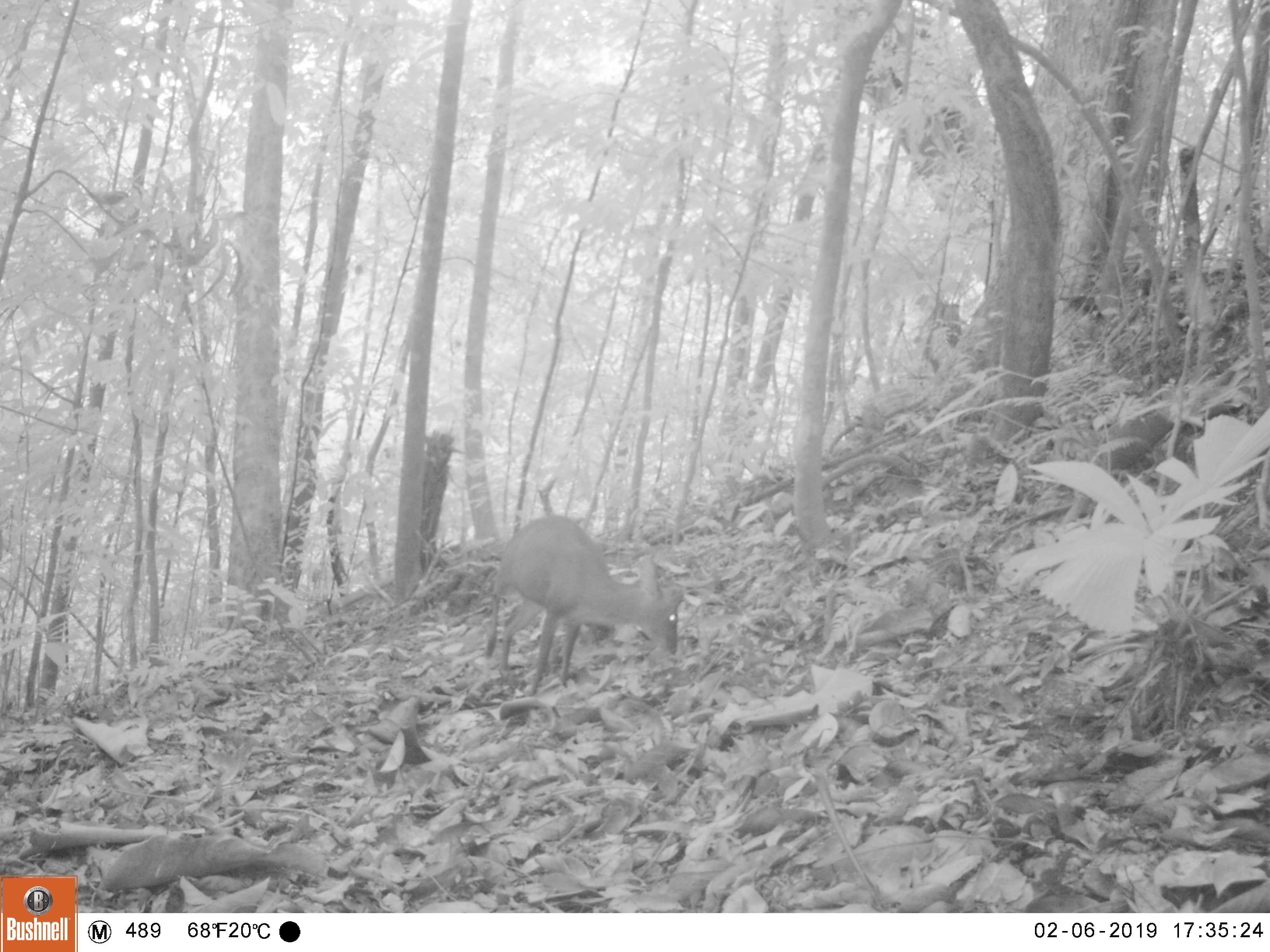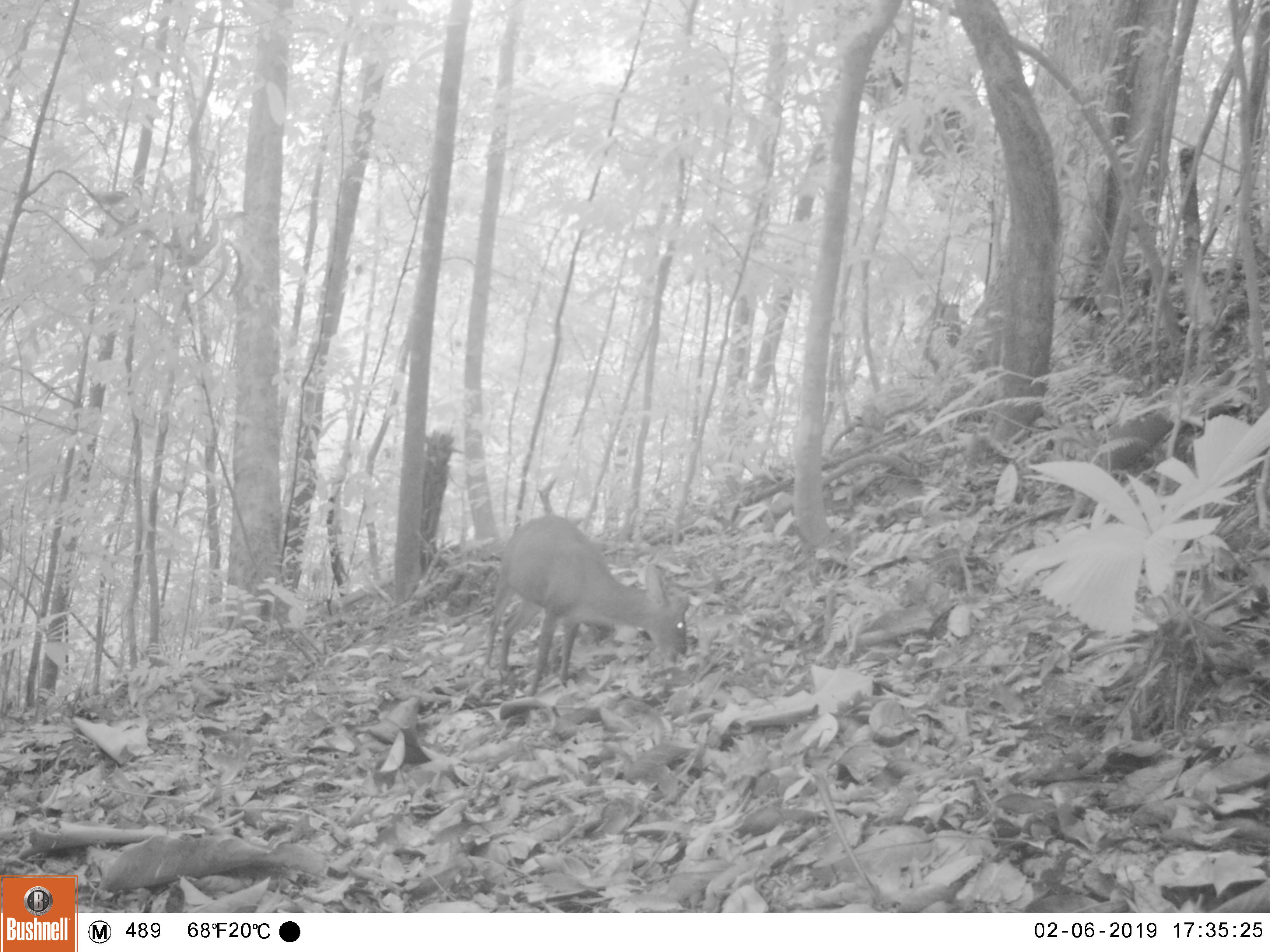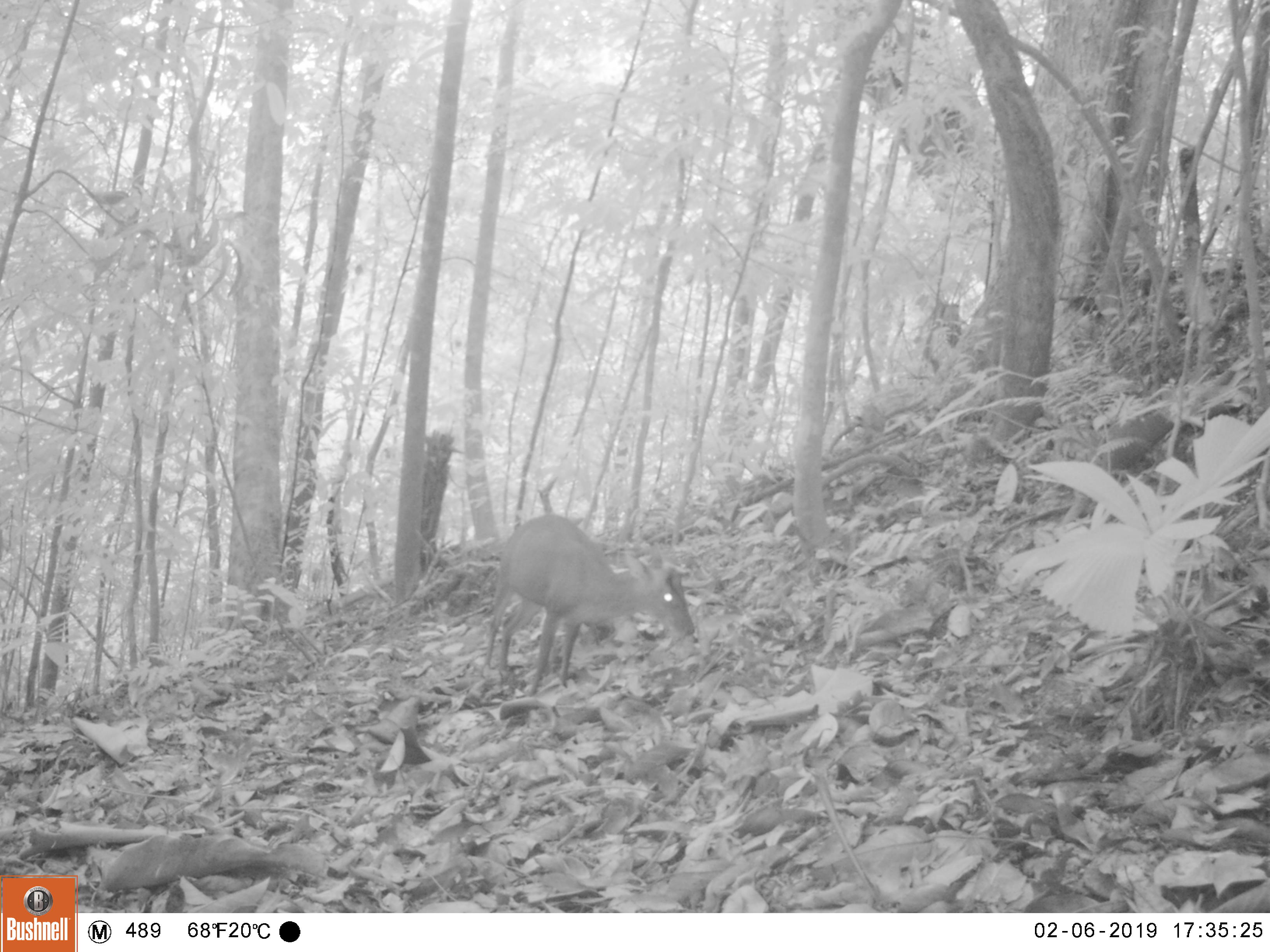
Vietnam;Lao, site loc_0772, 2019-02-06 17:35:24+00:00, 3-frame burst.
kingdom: Animalia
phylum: Chordata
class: Mammalia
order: Artiodactyla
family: Cervidae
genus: Muntiacus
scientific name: Muntiacus rooseveltorum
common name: roosevelt's muntjac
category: roosevelts muntjac group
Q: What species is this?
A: Roosevelts muntjac group (roosevelt's muntjac) (Muntiacus rooseveltorum).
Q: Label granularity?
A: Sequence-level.